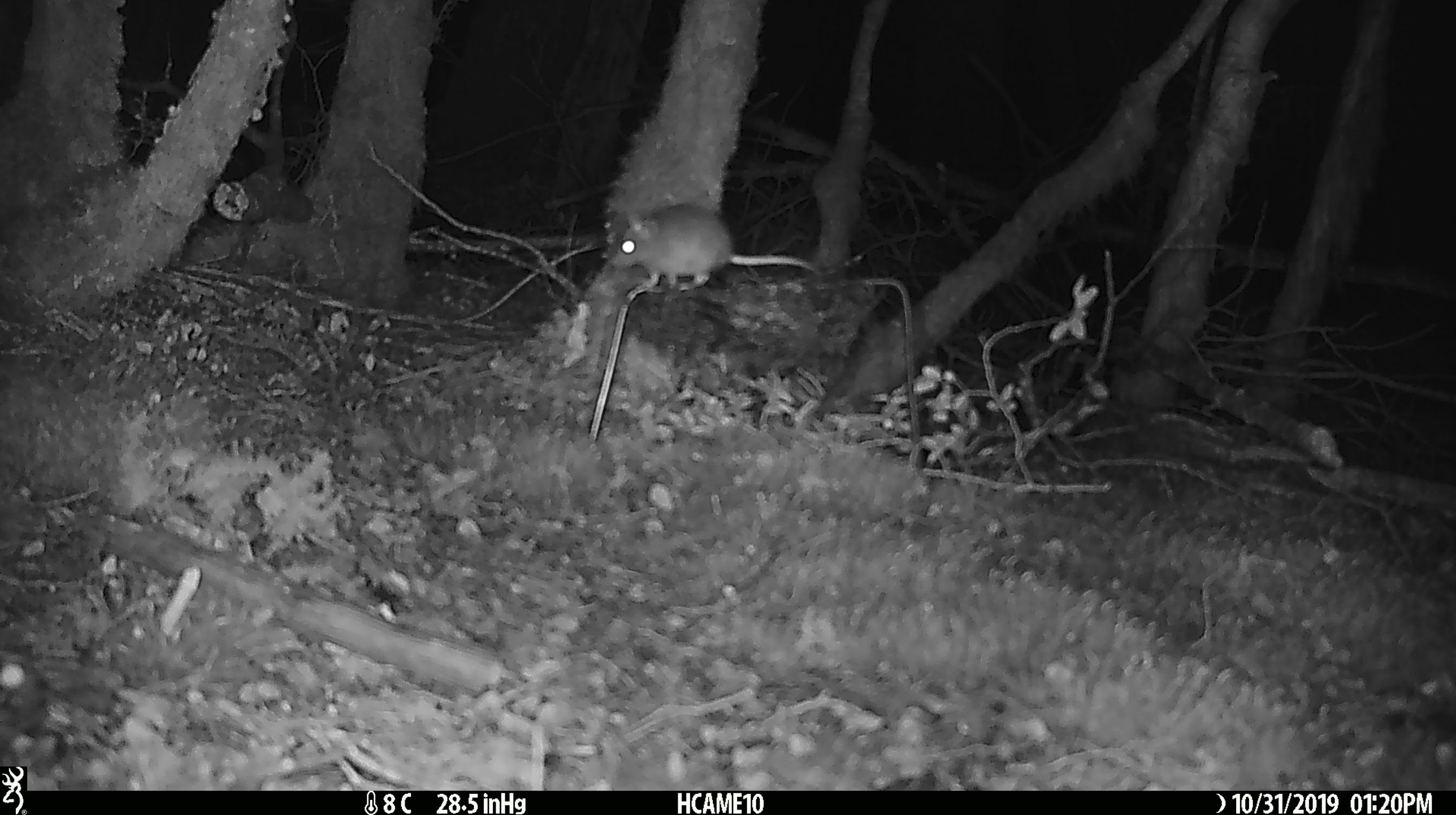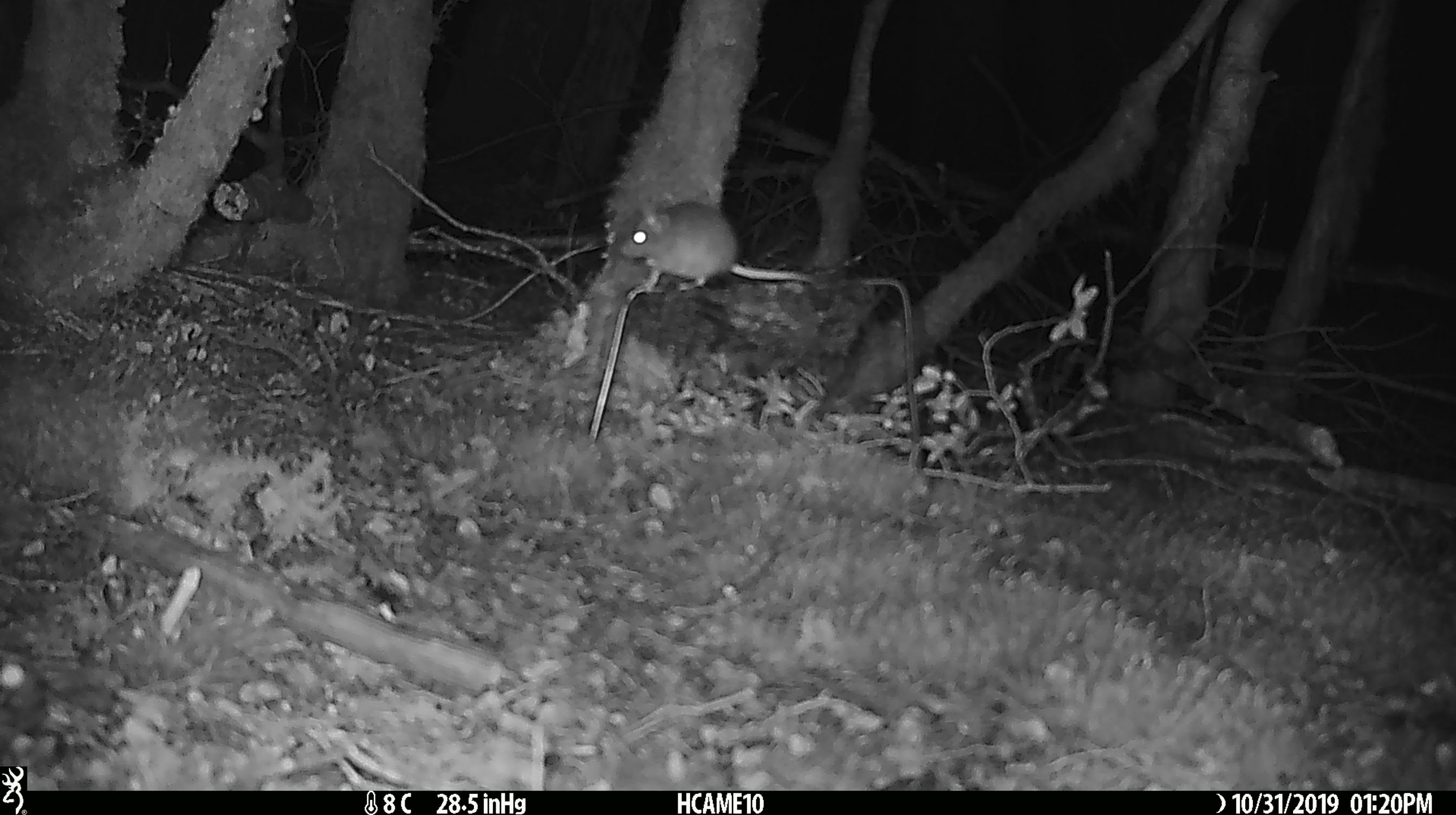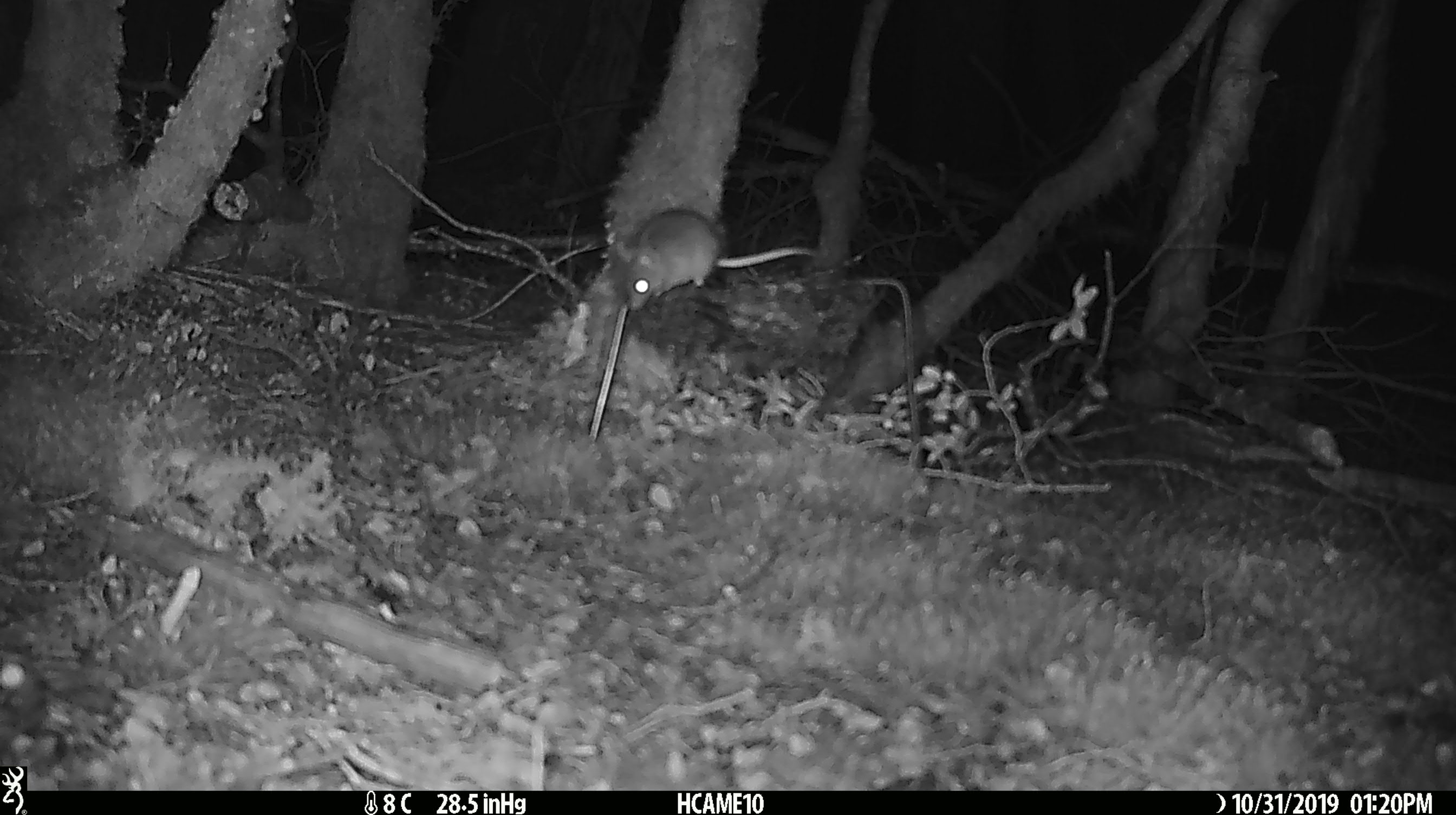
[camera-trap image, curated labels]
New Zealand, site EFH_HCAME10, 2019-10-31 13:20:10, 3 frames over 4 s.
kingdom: Animalia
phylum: Chordata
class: Mammalia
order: Rodentia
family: Muridae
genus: Mus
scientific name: Mus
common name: mouse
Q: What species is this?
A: Mouse (Mus).